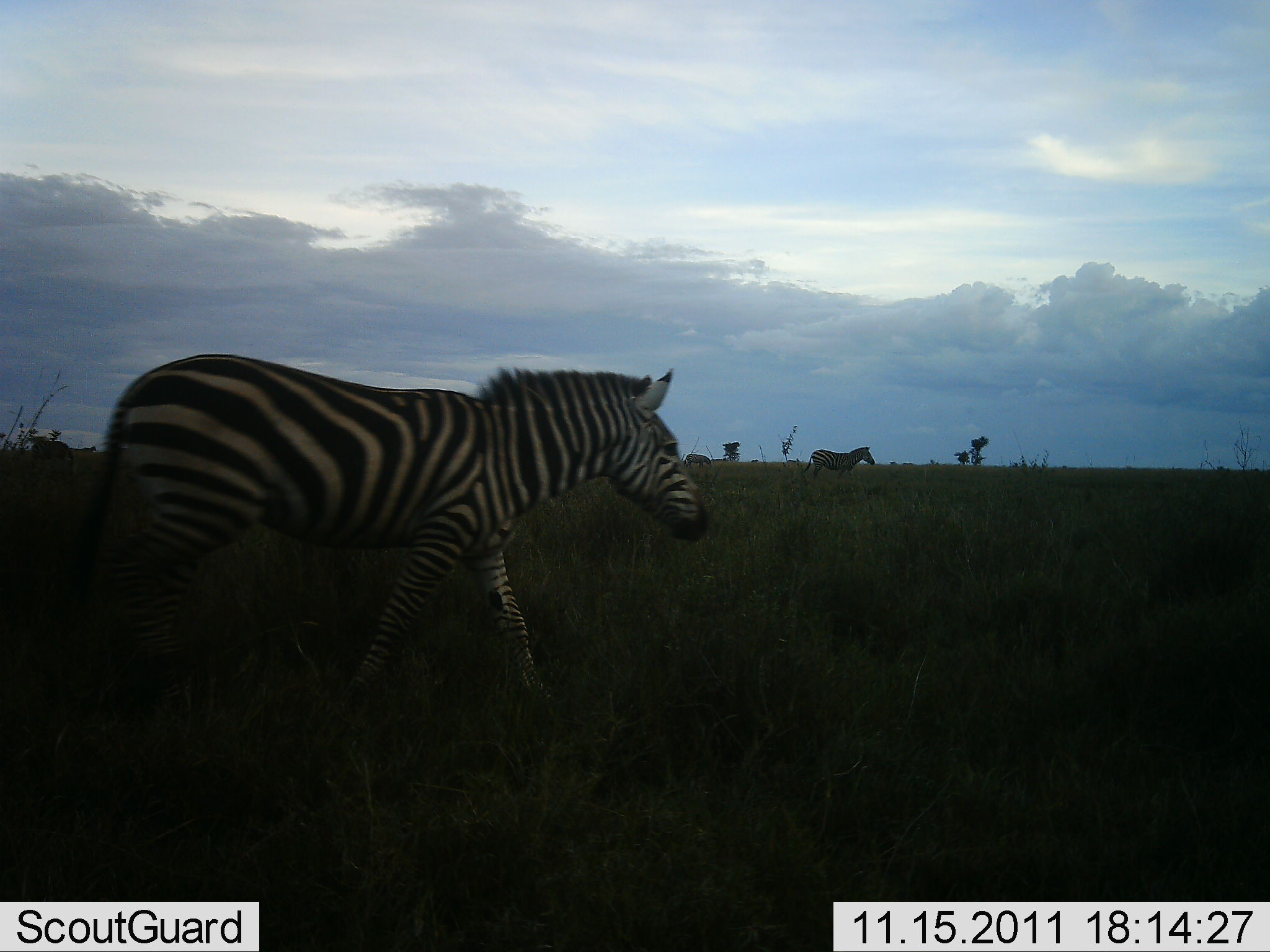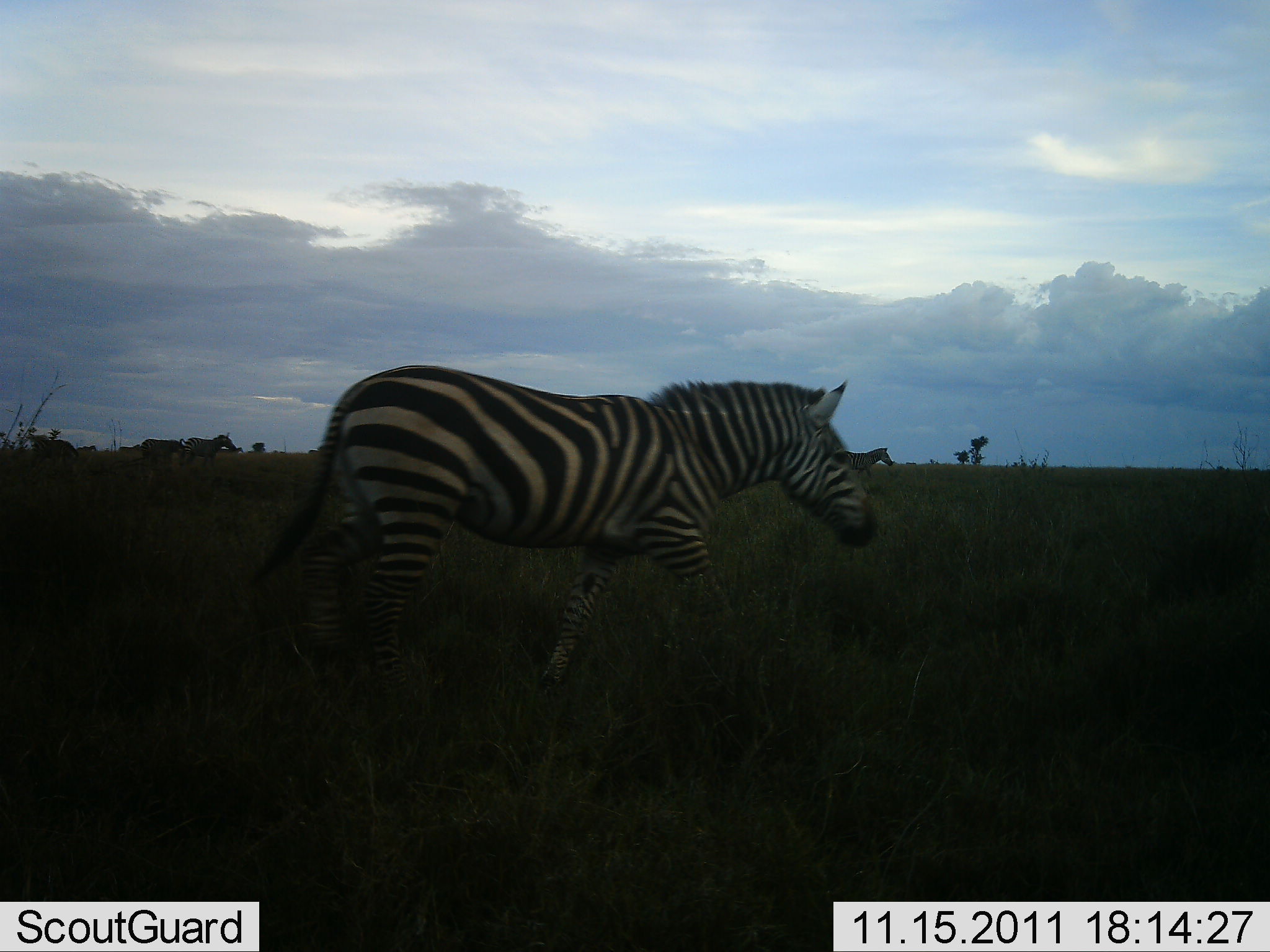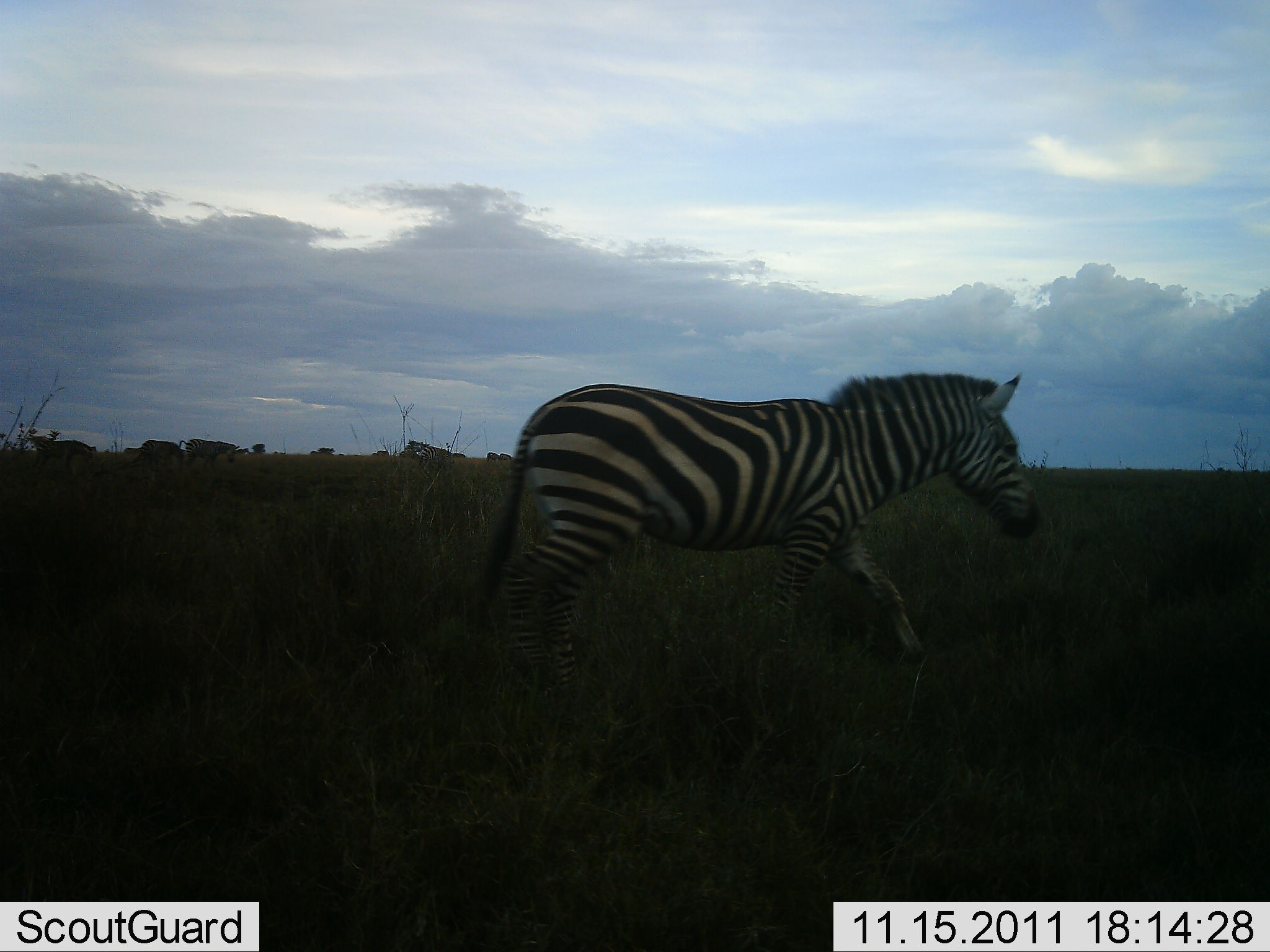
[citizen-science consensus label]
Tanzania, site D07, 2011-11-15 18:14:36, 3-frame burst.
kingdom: Animalia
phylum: Chordata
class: Mammalia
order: Perissodactyla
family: Equidae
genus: Equus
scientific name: Equus quagga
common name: plains zebra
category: zebra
Zebra (plains zebra) (Equus quagga), count 5. Behavior (volunteer vote fractions): standing 0%, resting 0%, moving 92%, interacting 0%. Young present (vote fraction): 0%. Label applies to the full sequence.